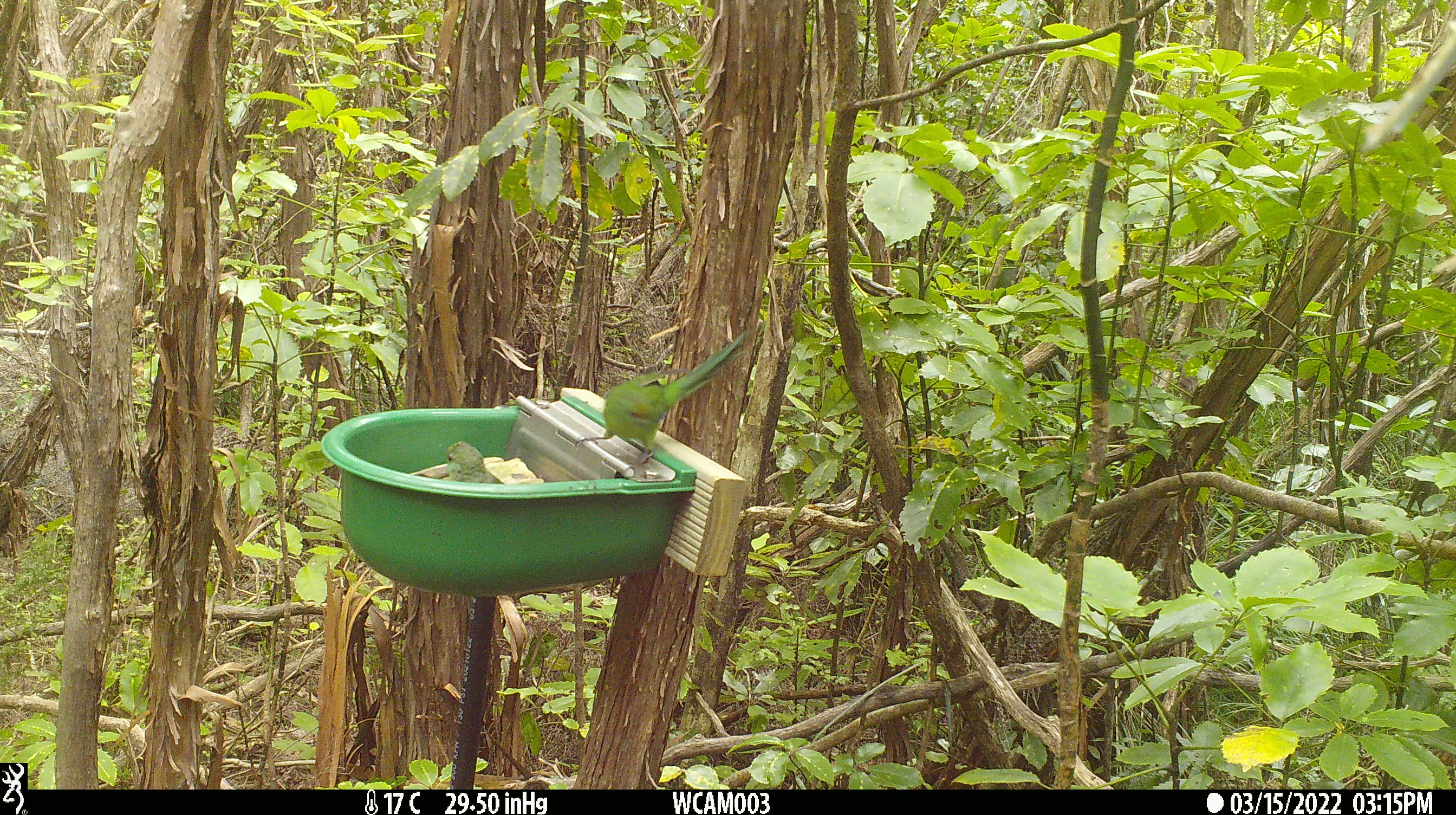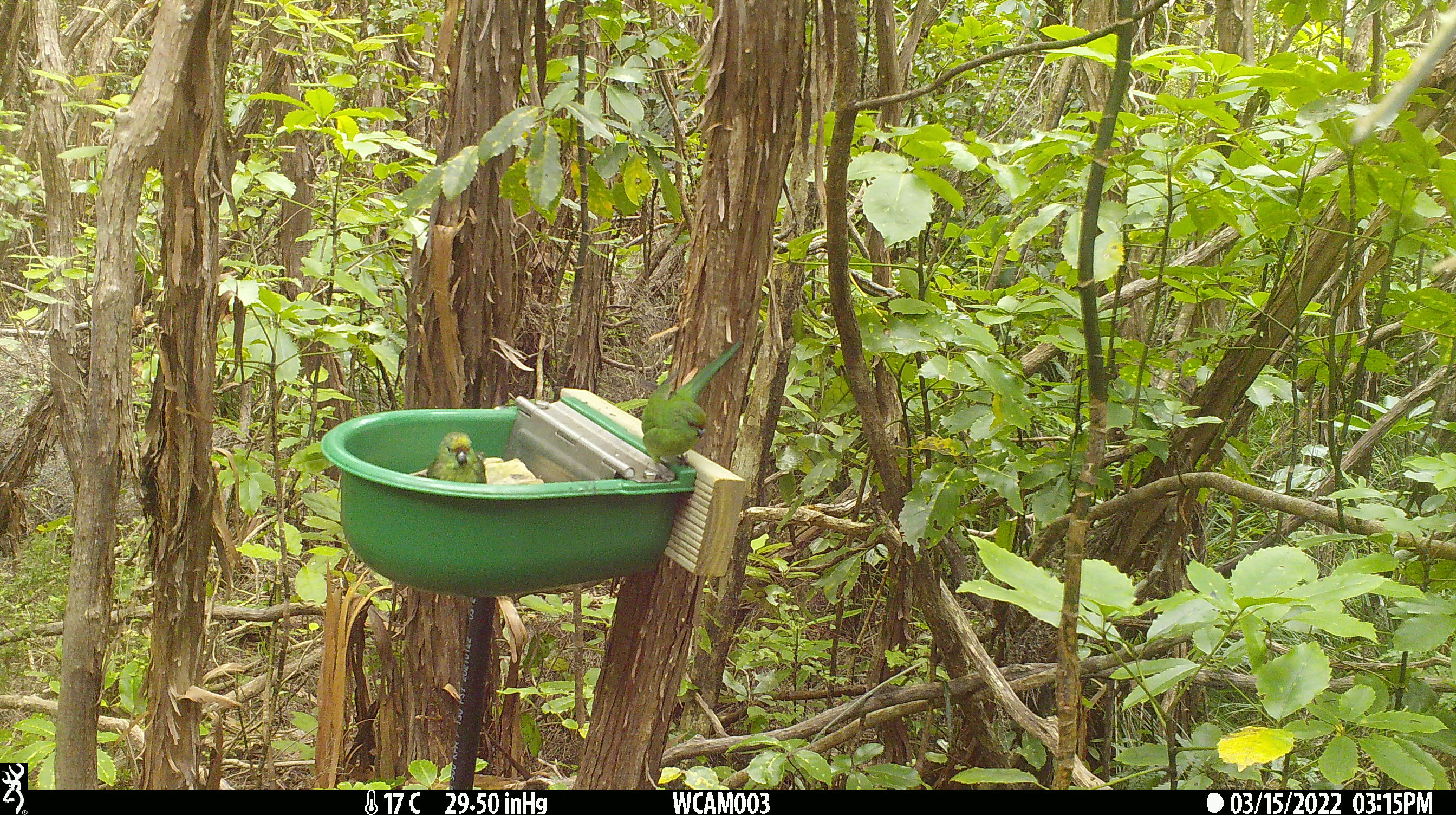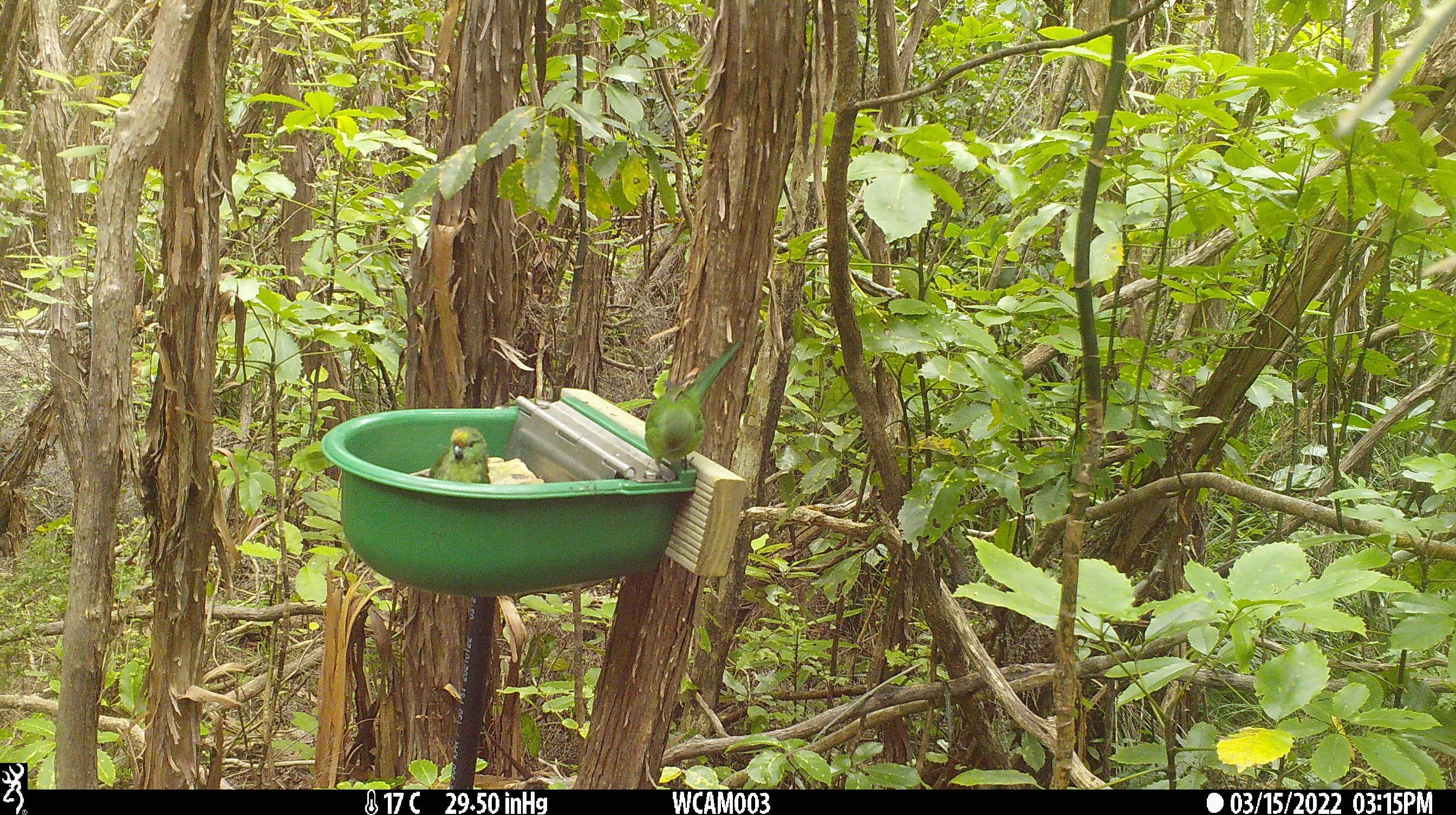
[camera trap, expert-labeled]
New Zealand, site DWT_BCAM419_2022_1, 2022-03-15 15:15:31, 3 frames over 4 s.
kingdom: Animalia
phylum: Chordata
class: Aves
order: Psittaciformes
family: Psittaculidae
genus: Cyanoramphus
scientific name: Cyanoramphus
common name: parakeet